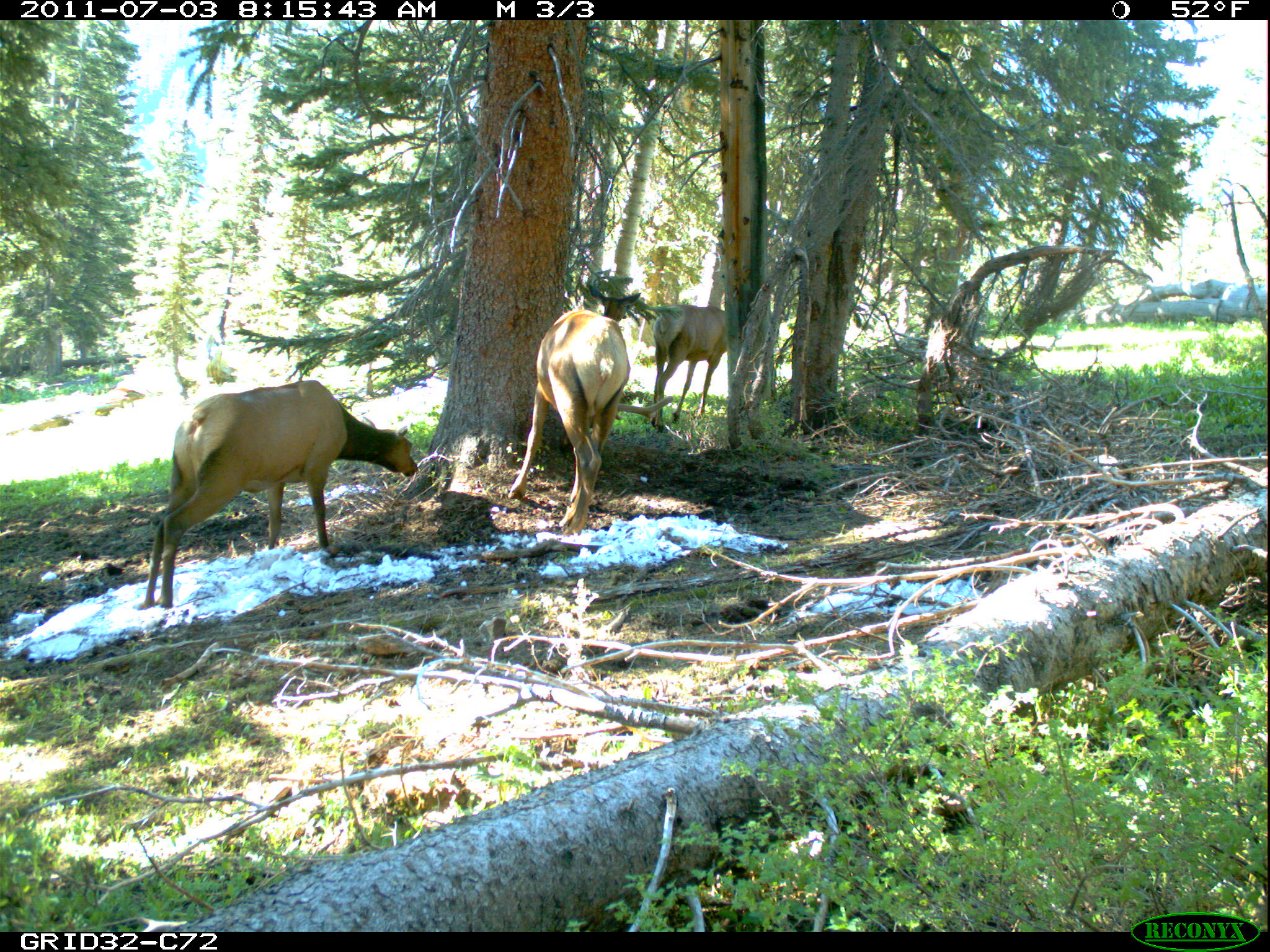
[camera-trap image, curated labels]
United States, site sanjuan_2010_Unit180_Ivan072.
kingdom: Animalia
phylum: Chordata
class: Mammalia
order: Artiodactyla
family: Cervidae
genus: Cervus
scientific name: Cervus elaphus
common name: red deer